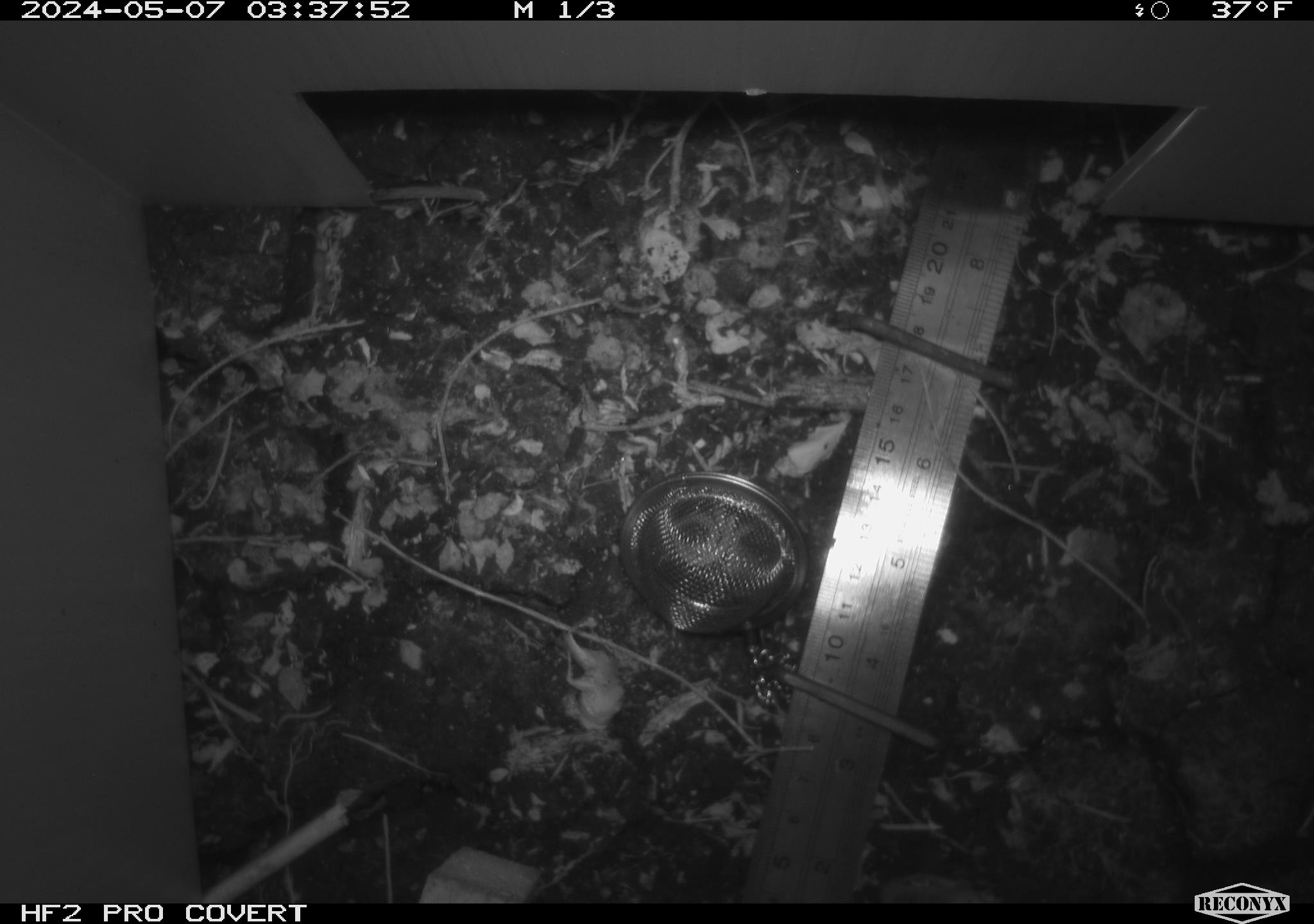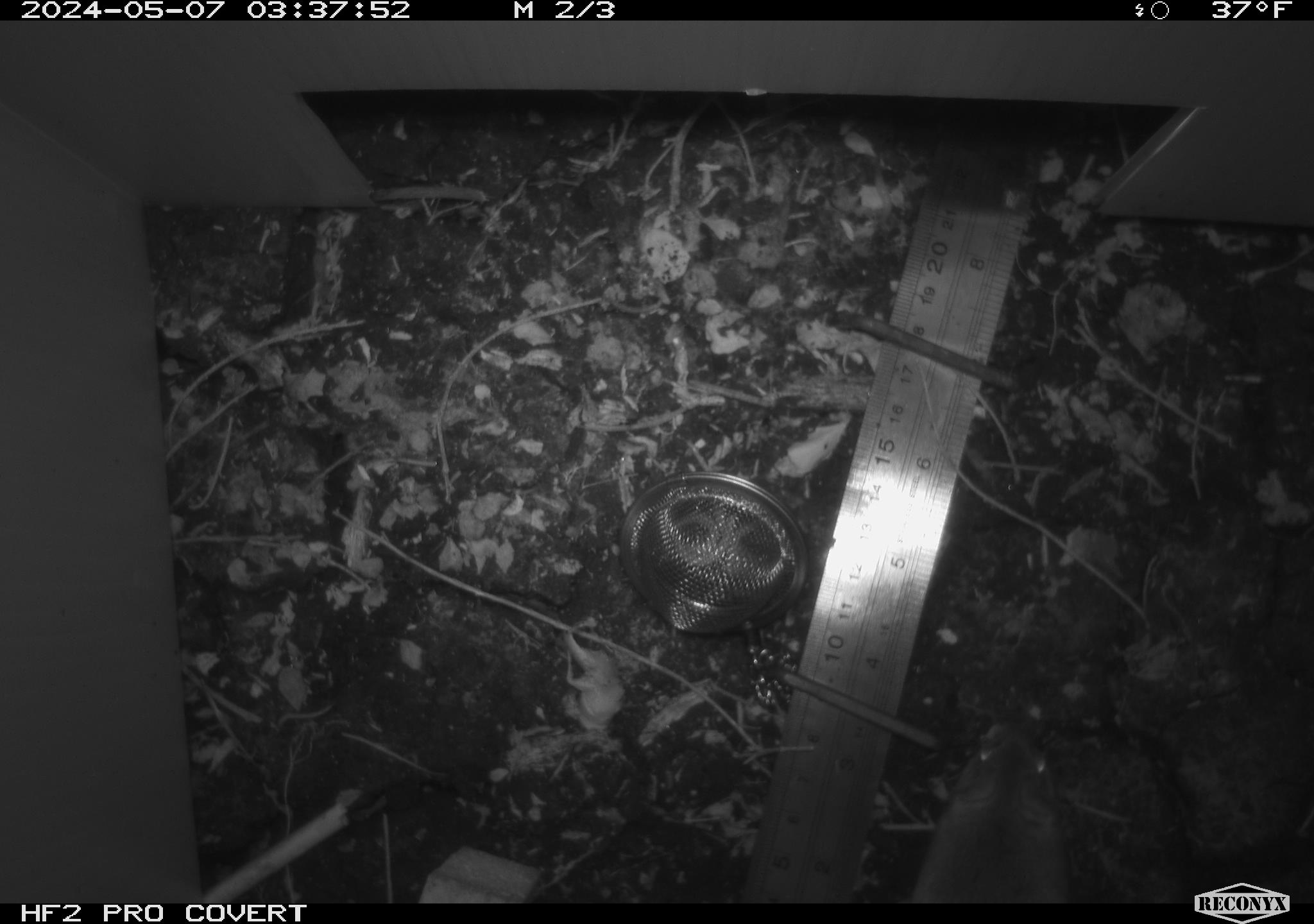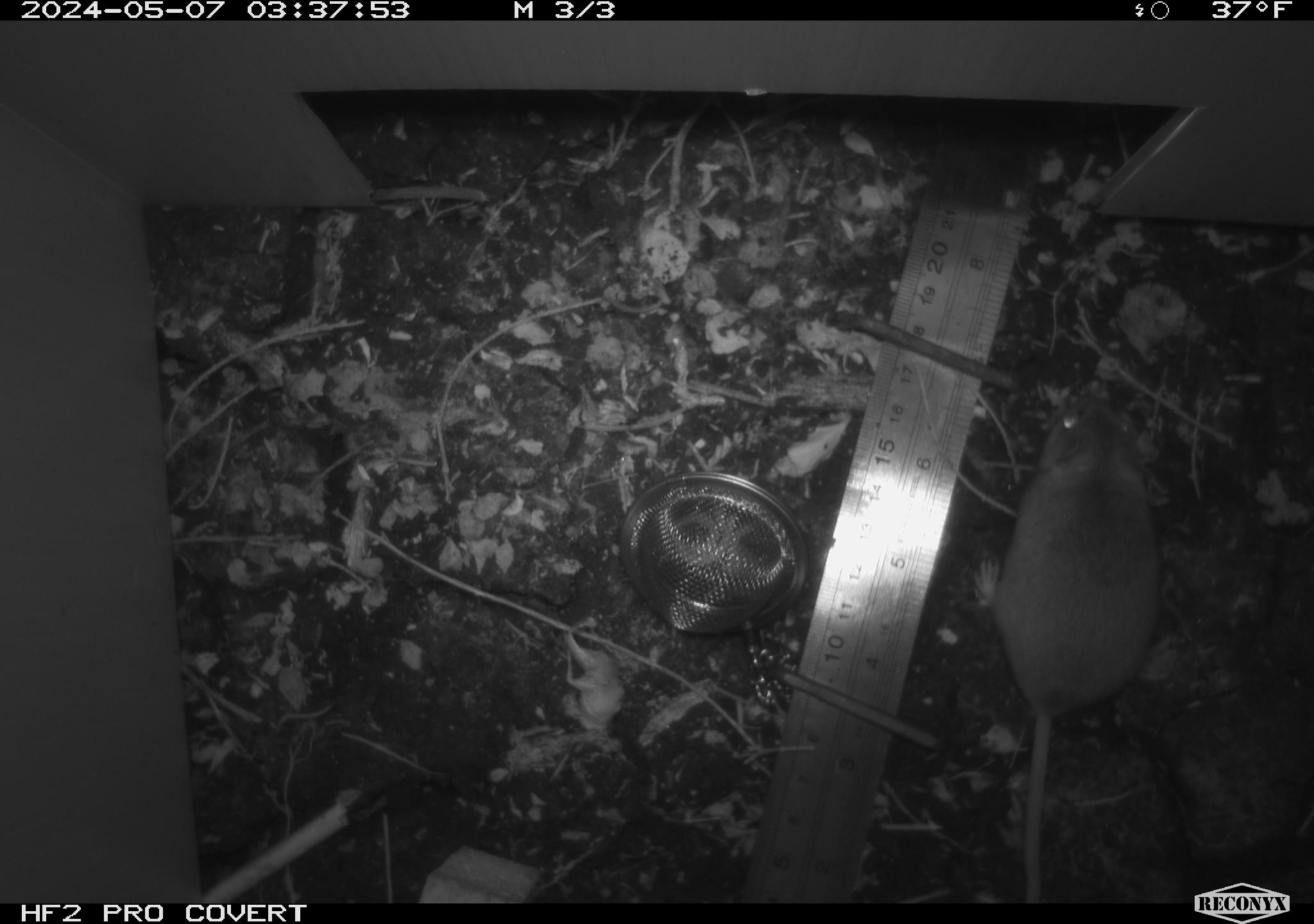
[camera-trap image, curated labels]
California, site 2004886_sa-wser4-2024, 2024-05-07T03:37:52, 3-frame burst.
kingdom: Animalia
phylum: Chordata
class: Mammalia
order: Rodentia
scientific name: Rodentia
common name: mouse species